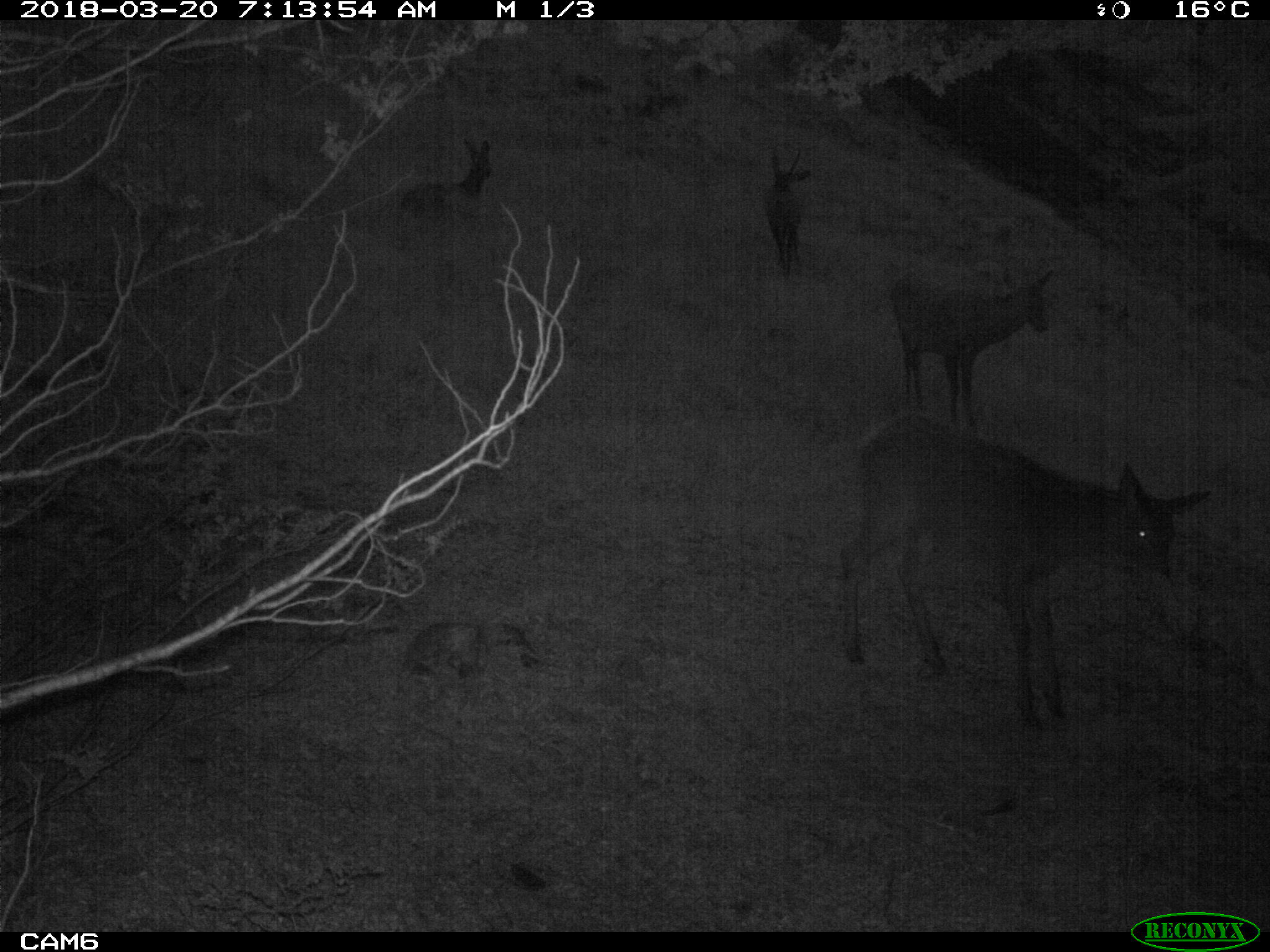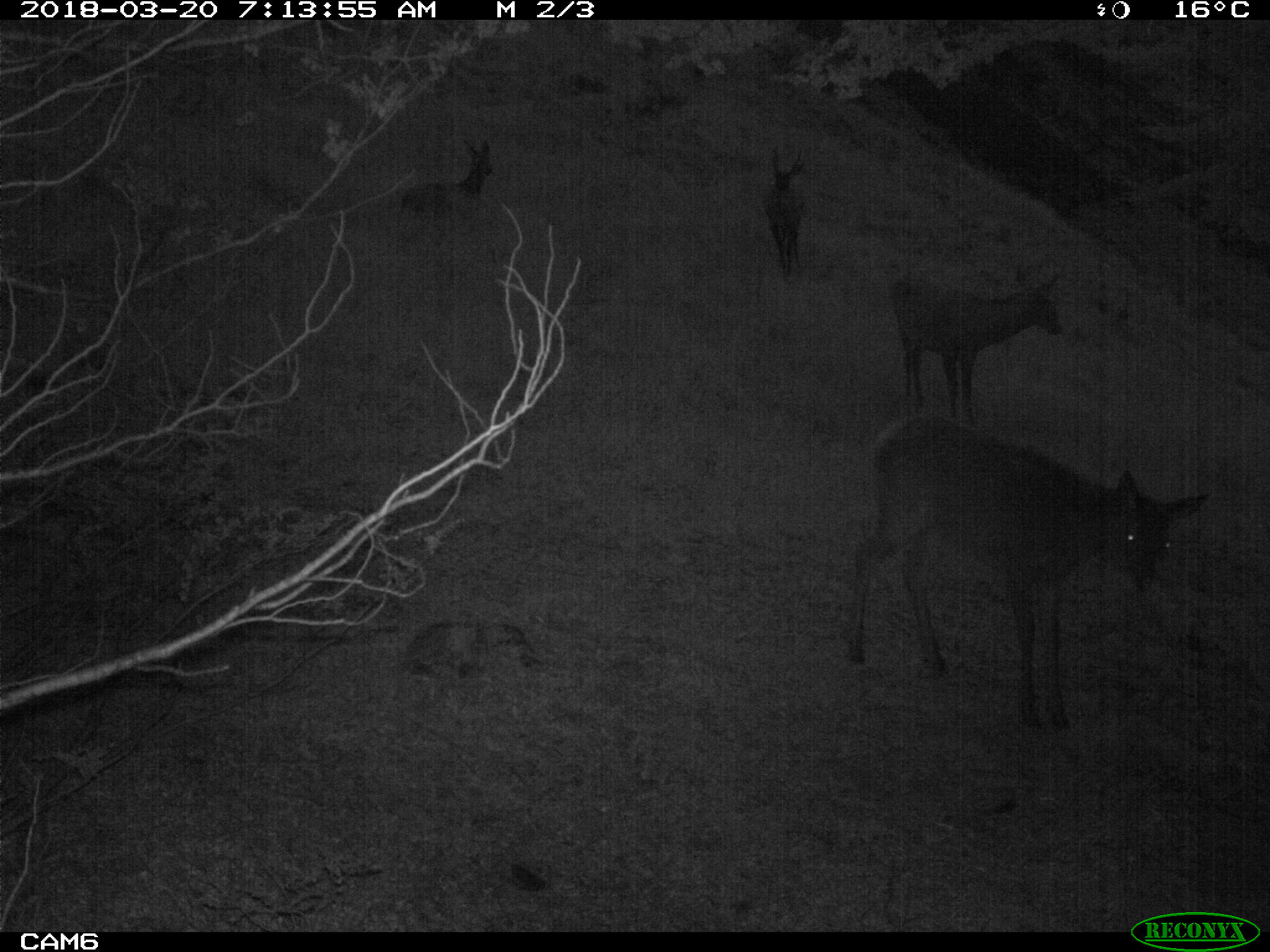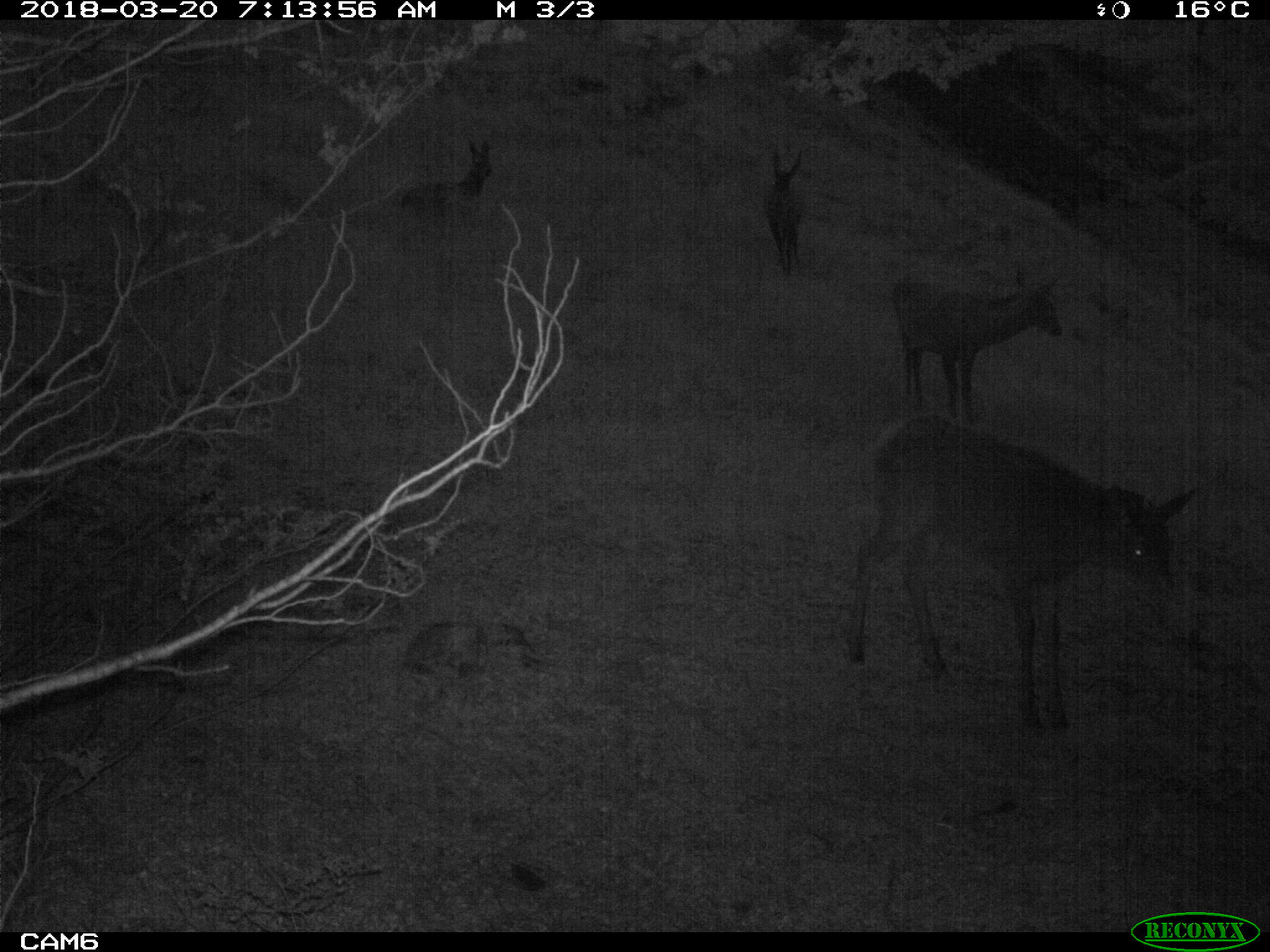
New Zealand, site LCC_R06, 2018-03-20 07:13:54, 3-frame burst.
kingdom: Animalia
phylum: Chordata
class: Mammalia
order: Artiodactyla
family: Cervidae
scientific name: Cervidae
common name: deer